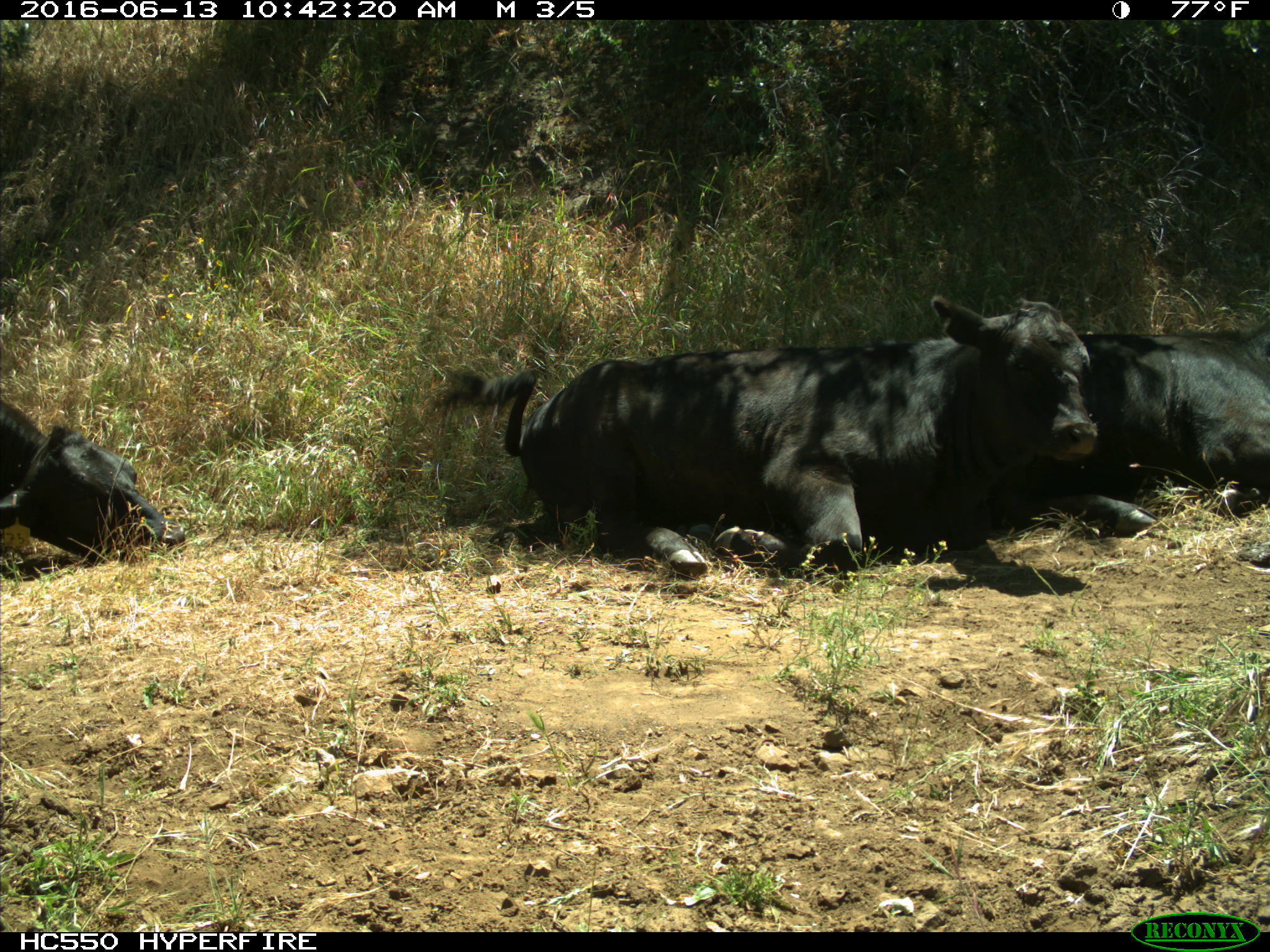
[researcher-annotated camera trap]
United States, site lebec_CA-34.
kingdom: Animalia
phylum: Chordata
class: Mammalia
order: Artiodactyla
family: Bovidae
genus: Bos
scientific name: Bos taurus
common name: domestic cow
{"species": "Bos taurus (domestic cow)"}